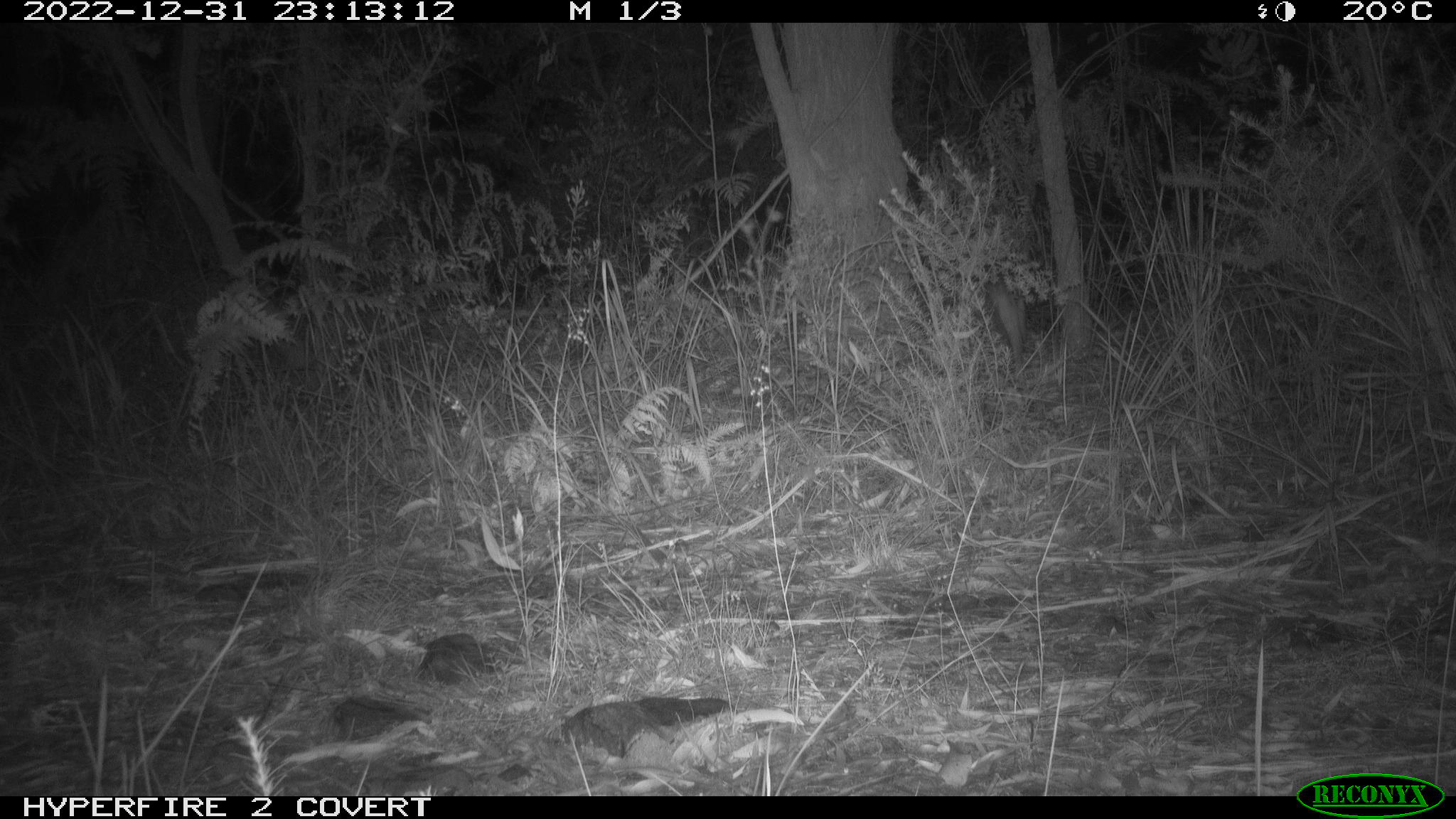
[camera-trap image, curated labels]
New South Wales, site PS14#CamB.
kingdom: Animalia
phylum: Chordata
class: Mammalia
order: Carnivora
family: Canidae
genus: Vulpes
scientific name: Vulpes vulpes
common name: red fox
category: fox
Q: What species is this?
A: Fox (red fox) (Vulpes vulpes).